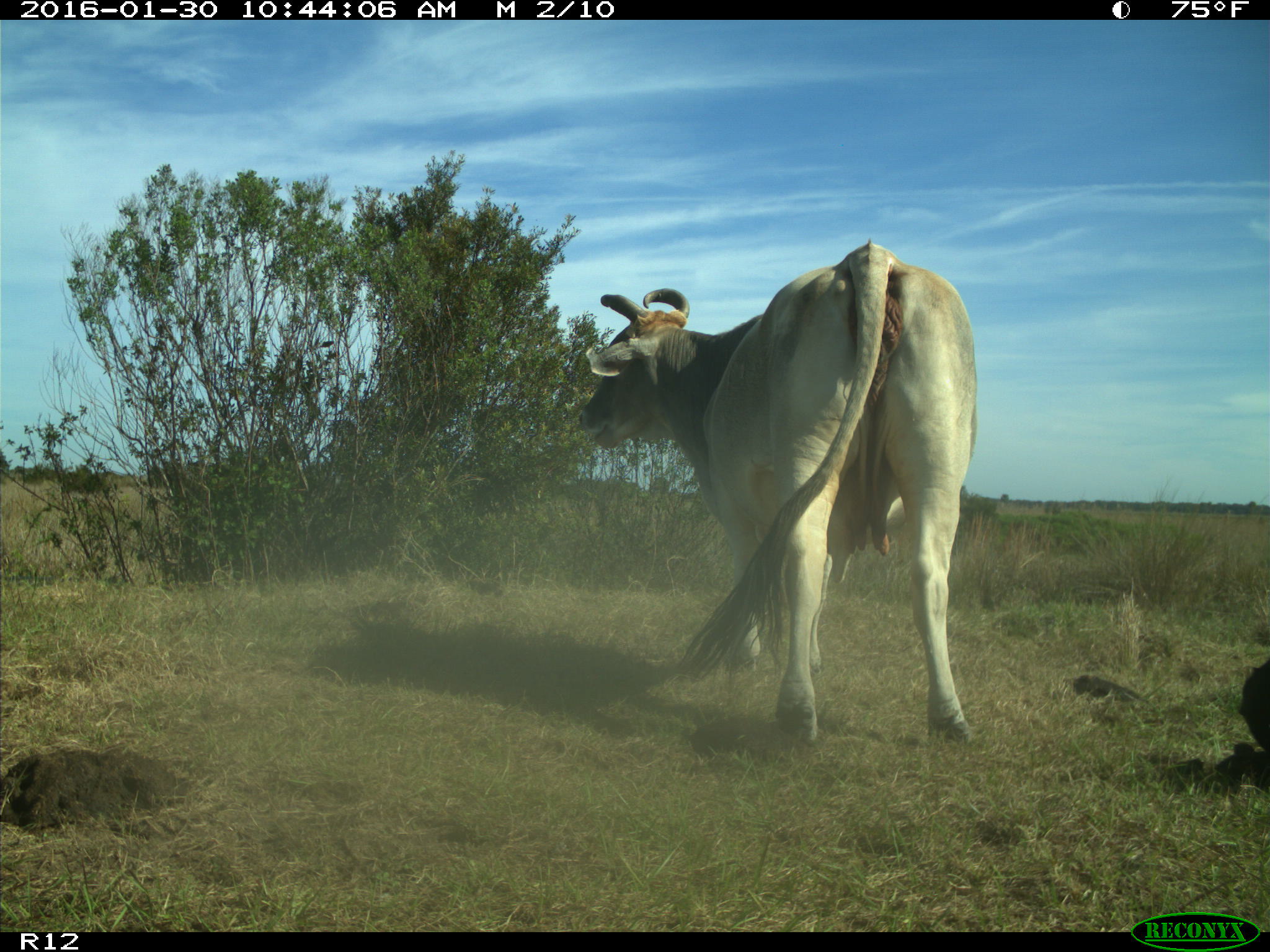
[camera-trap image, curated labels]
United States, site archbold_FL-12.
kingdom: Animalia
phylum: Chordata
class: Mammalia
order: Artiodactyla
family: Bovidae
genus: Bos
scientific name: Bos taurus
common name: domestic cow